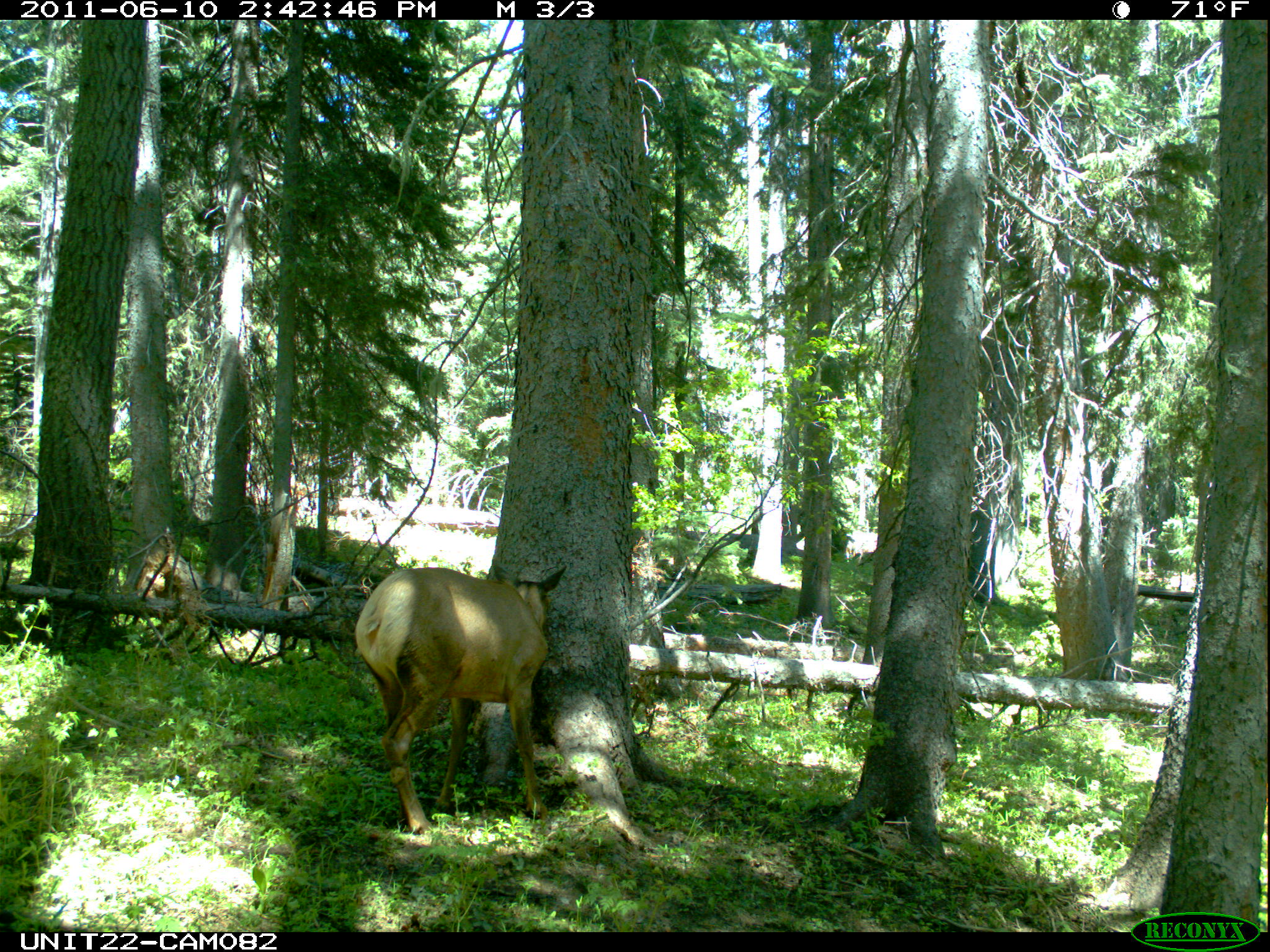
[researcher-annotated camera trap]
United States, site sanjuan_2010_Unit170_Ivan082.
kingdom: Animalia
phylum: Chordata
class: Mammalia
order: Artiodactyla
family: Cervidae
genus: Cervus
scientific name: Cervus elaphus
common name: red deer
Cervus elaphus (red deer).